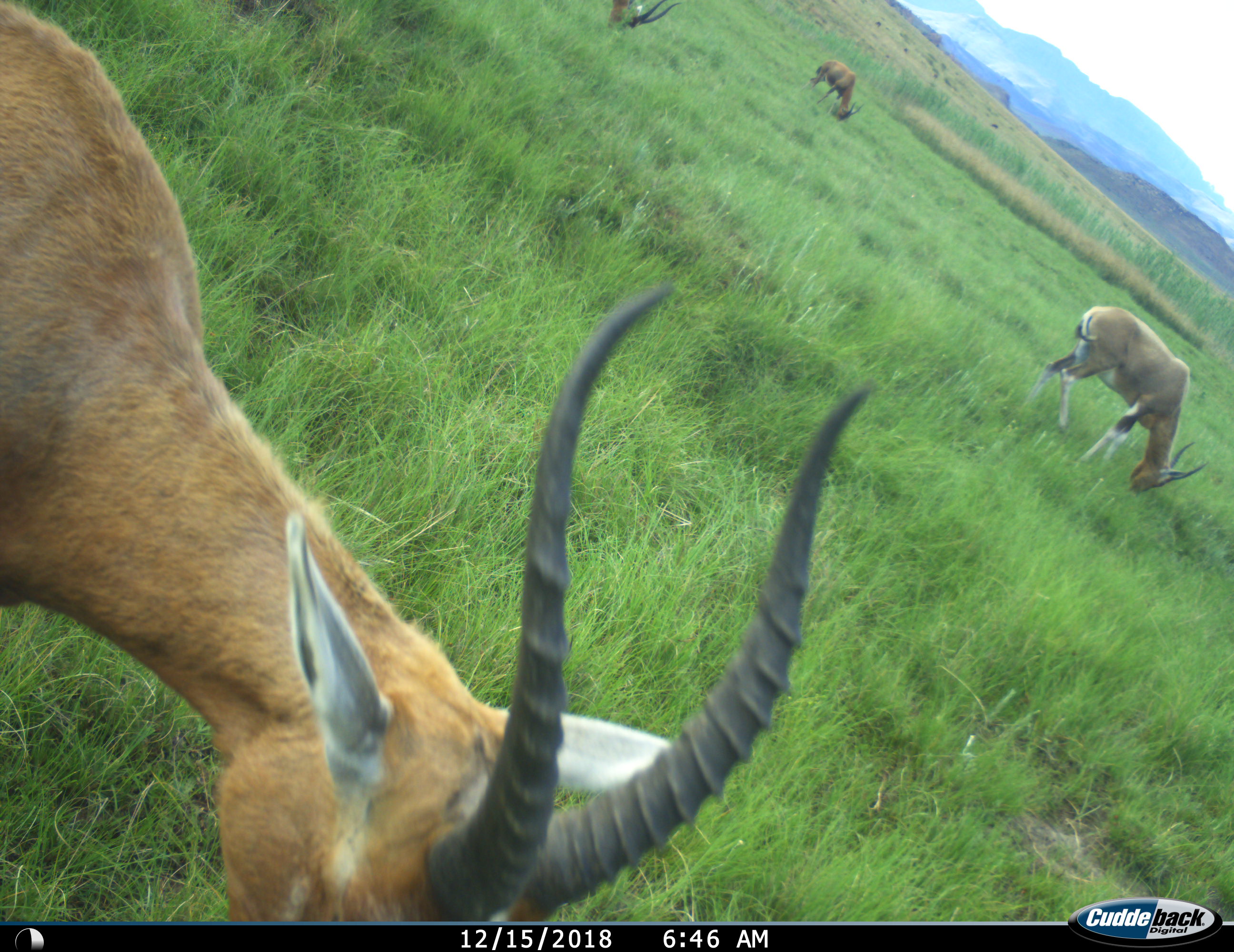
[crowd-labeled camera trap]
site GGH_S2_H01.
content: unidentified animal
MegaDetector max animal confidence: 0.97